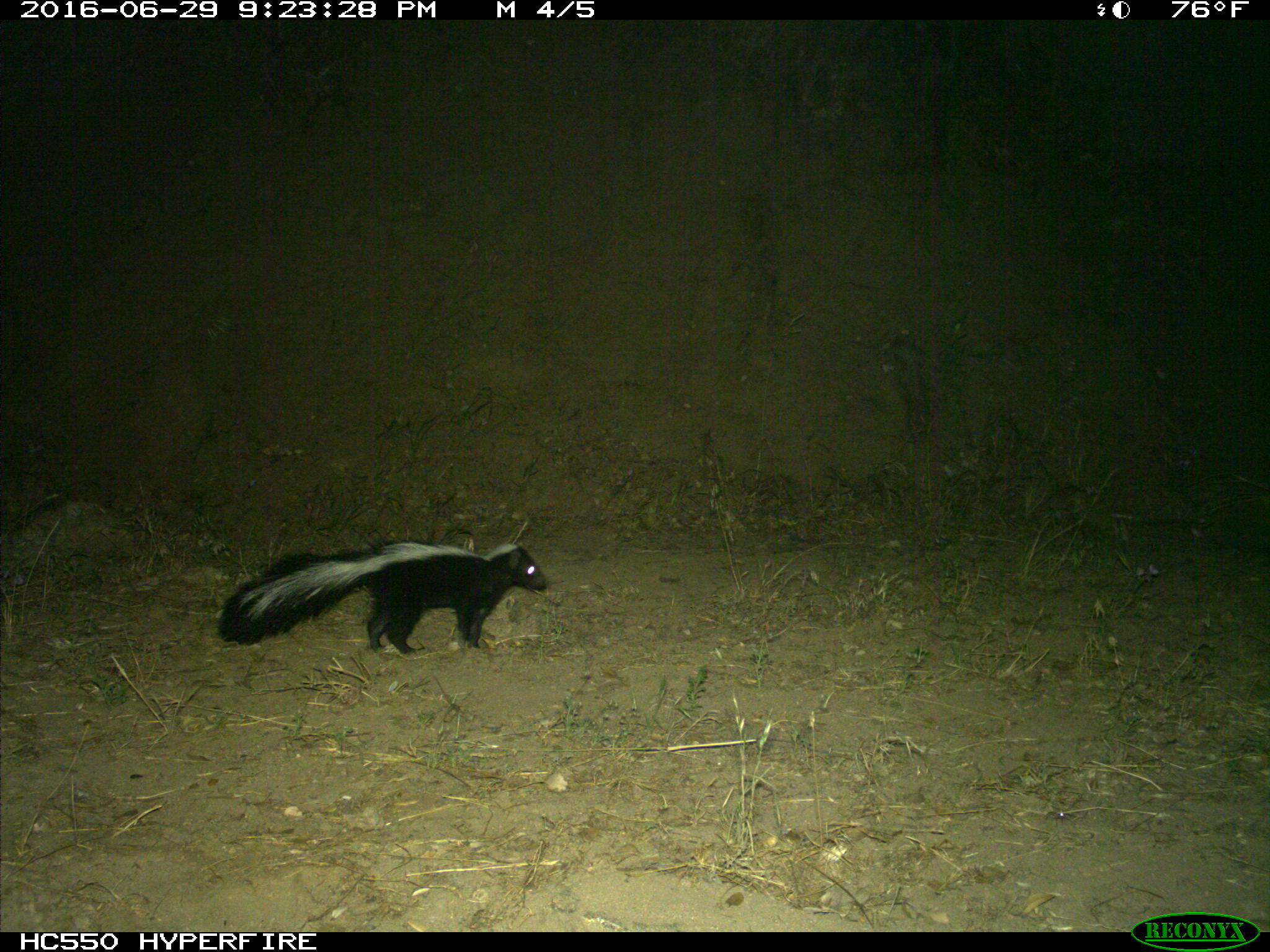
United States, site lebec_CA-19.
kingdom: Animalia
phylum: Chordata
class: Mammalia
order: Carnivora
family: Mephitidae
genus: Mephitis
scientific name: Mephitis mephitis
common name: striped skunk